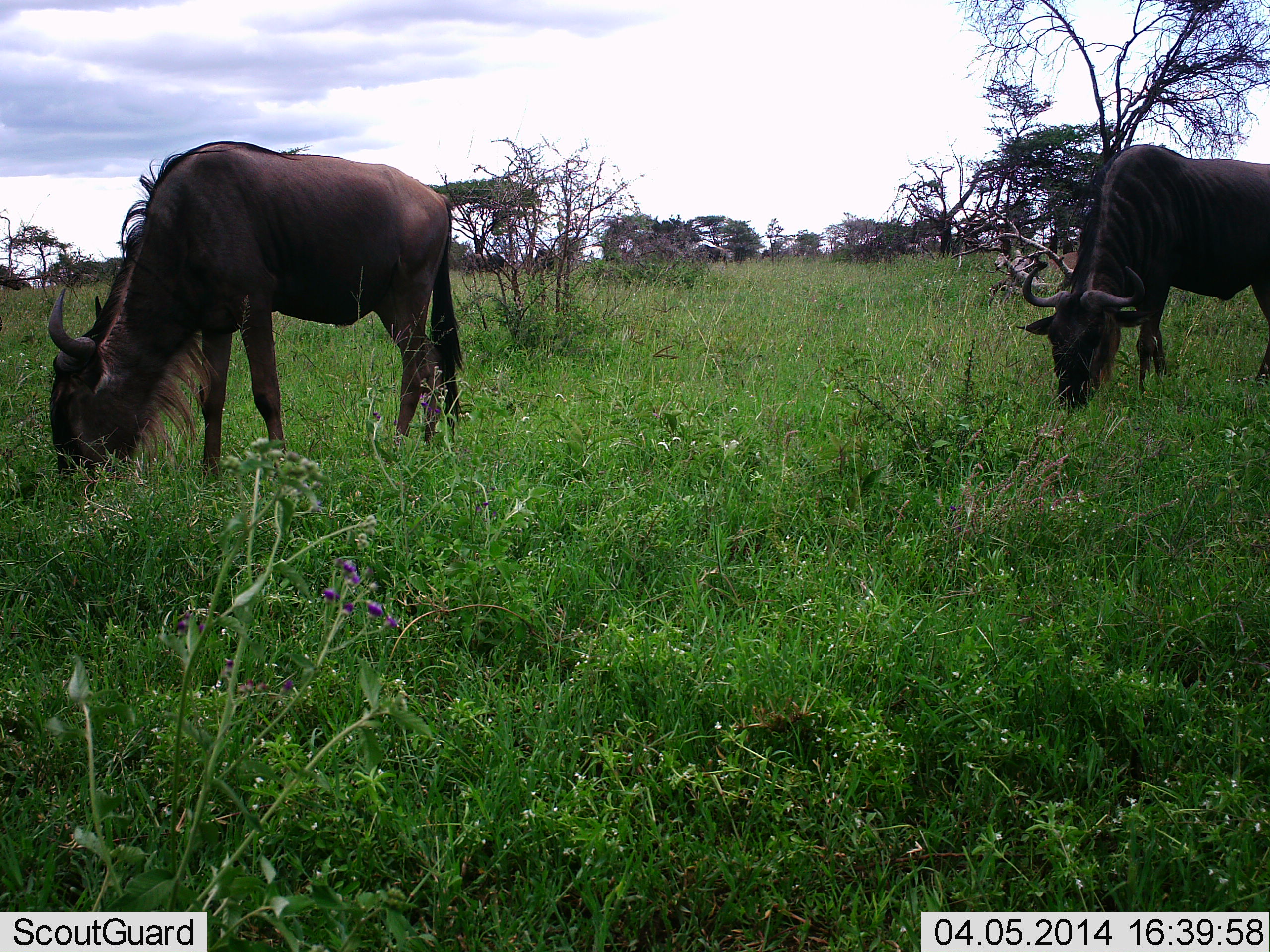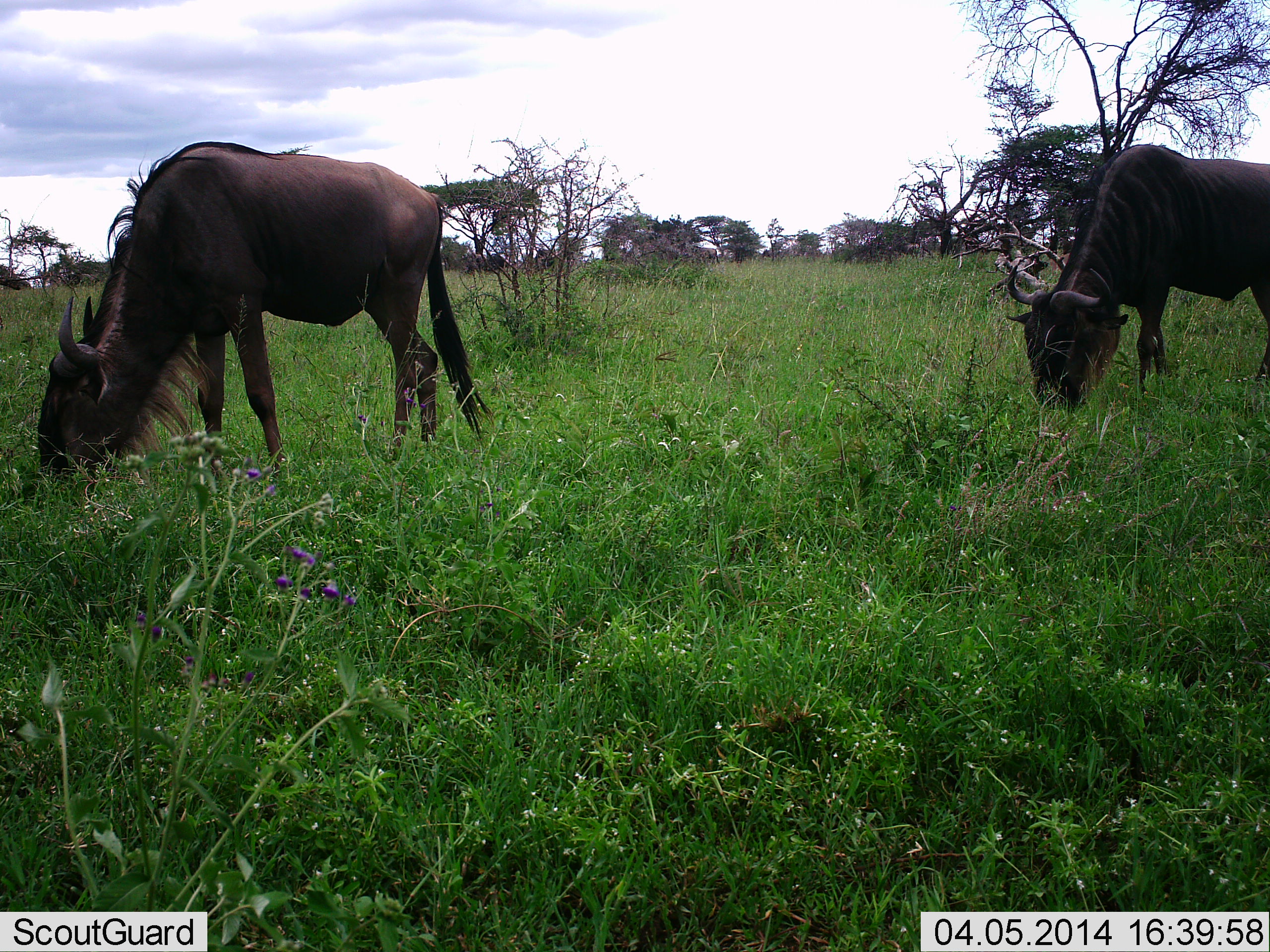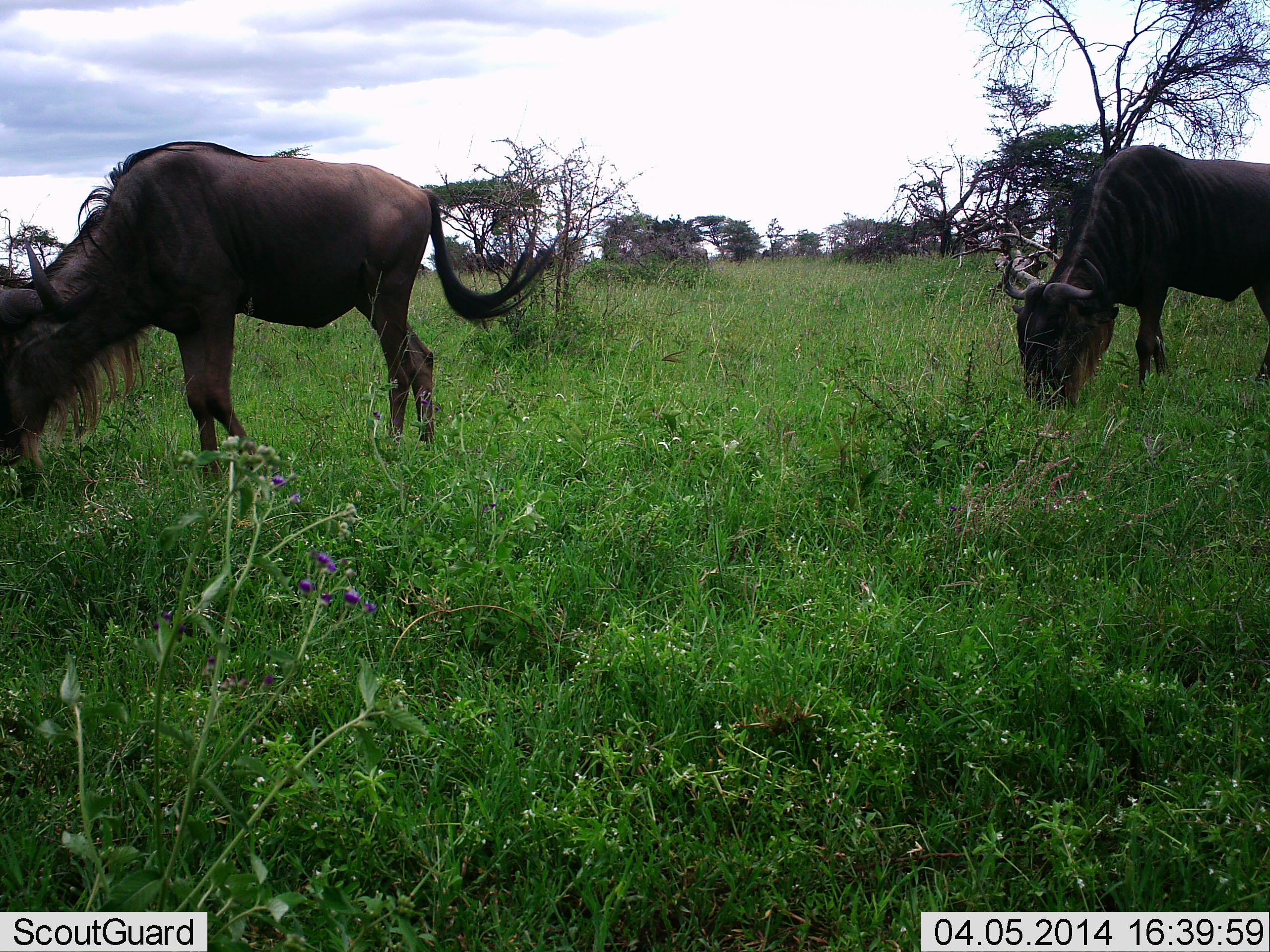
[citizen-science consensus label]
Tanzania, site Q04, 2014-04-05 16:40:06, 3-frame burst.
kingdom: Animalia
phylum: Chordata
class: Mammalia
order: Artiodactyla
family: Bovidae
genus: Connochaetes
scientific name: Connochaetes taurinus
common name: blue wildebeest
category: wildebeest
Wildebeest (blue wildebeest) (Connochaetes taurinus), count 2. Behavior (volunteer vote fractions): standing 0%, resting 0%, moving 10%, interacting 0%. Young present (vote fraction): 0%. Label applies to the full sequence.